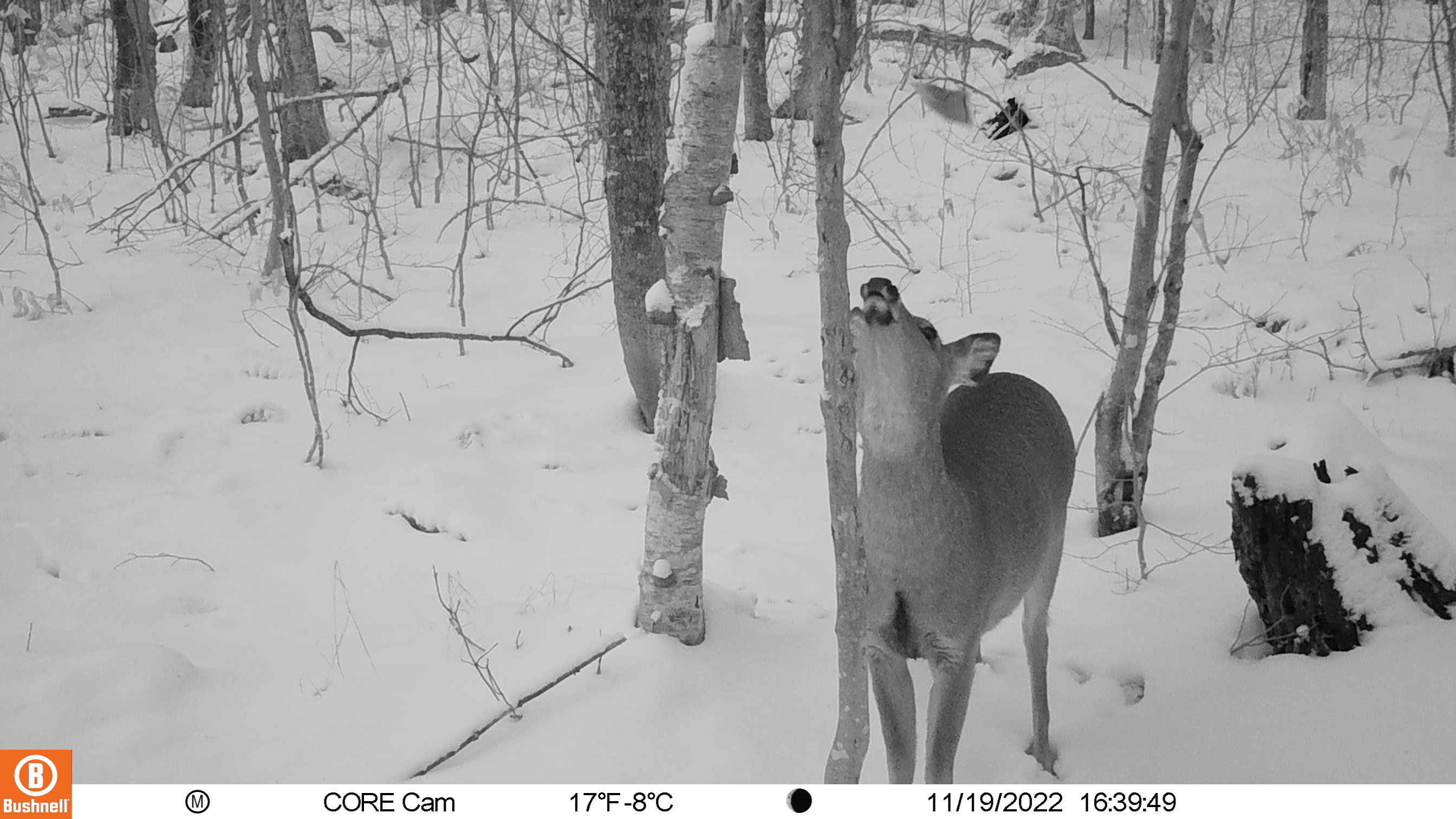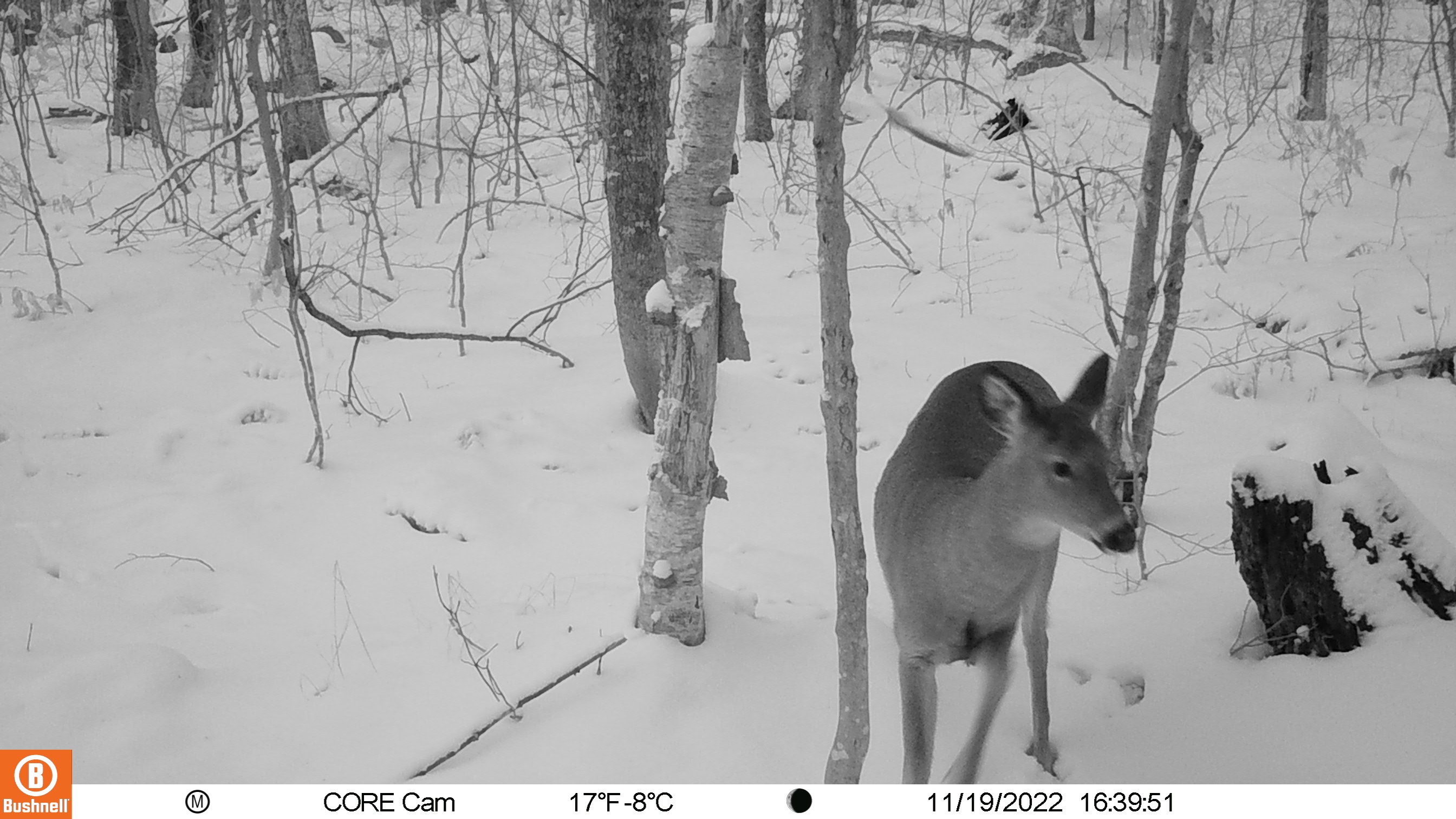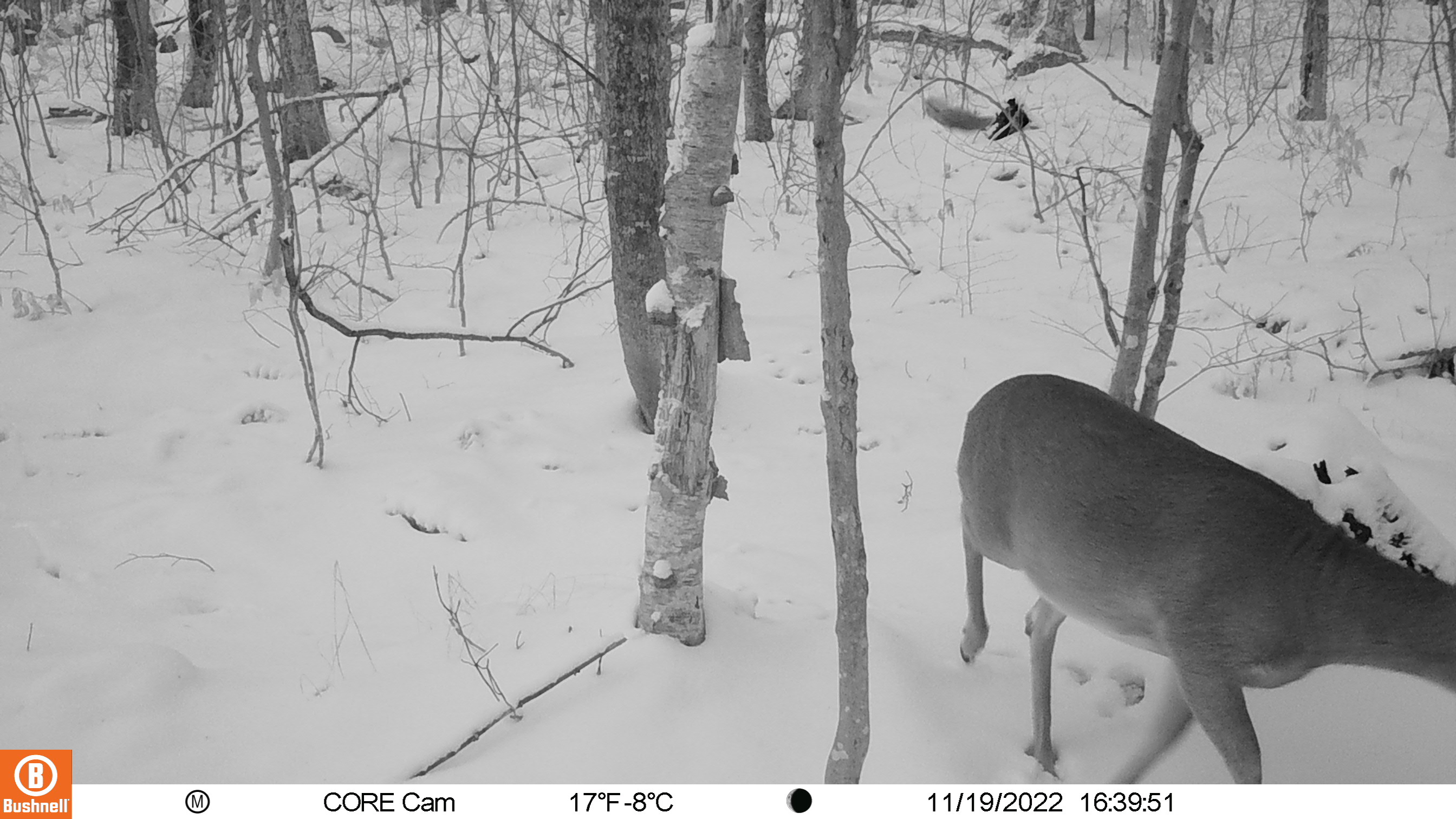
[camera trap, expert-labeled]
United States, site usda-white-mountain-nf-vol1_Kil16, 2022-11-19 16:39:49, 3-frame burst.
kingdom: Animalia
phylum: Chordata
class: Mammalia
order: Artiodactyla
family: Cervidae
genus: Odocoileus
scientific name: Odocoileus virginianus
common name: white-tailed deer